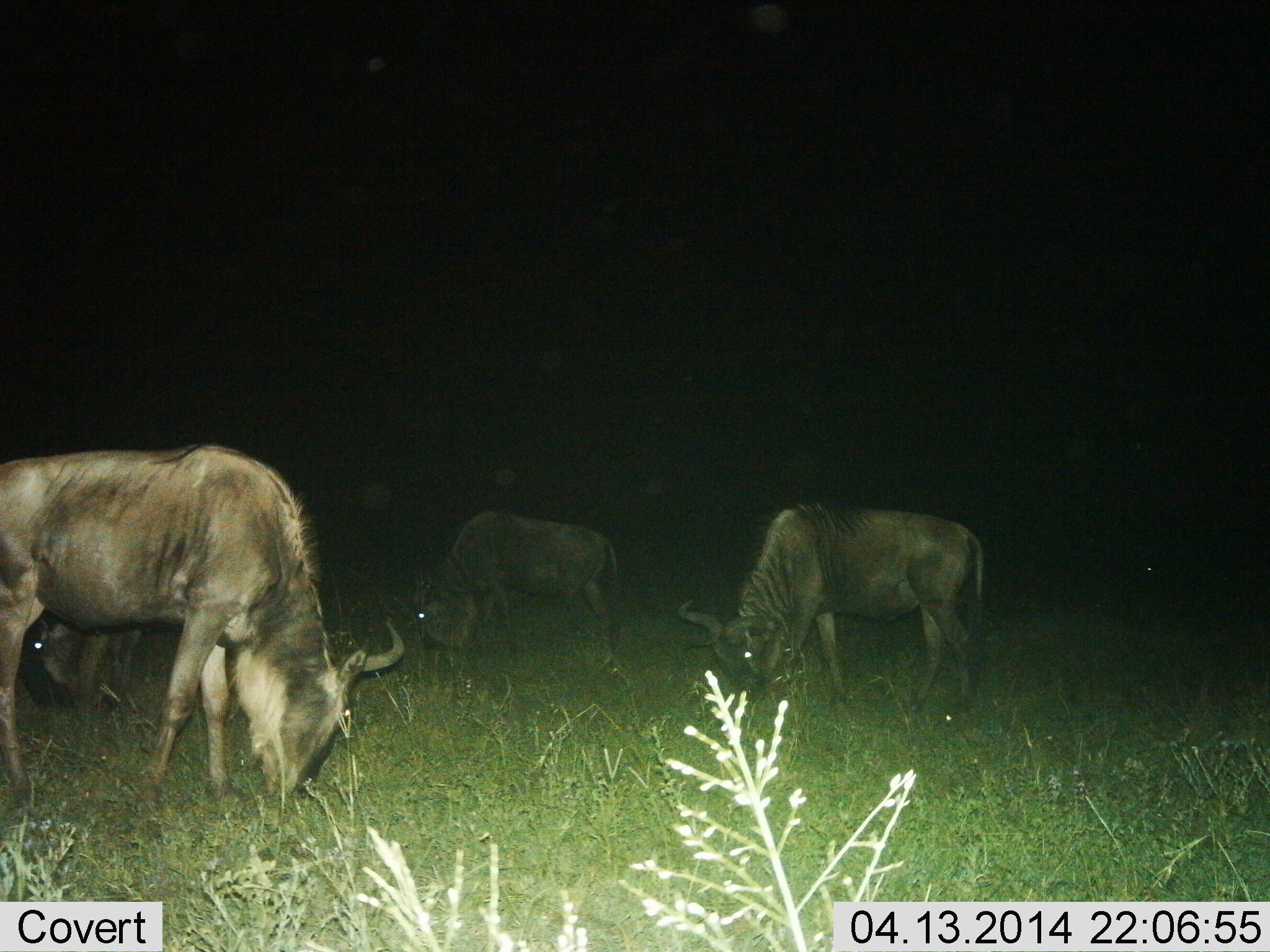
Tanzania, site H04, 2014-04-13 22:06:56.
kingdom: Animalia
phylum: Chordata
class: Mammalia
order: Artiodactyla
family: Bovidae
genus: Connochaetes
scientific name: Connochaetes taurinus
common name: blue wildebeest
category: wildebeest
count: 4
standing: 40%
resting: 0%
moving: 0%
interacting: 0%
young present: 0%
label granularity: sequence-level